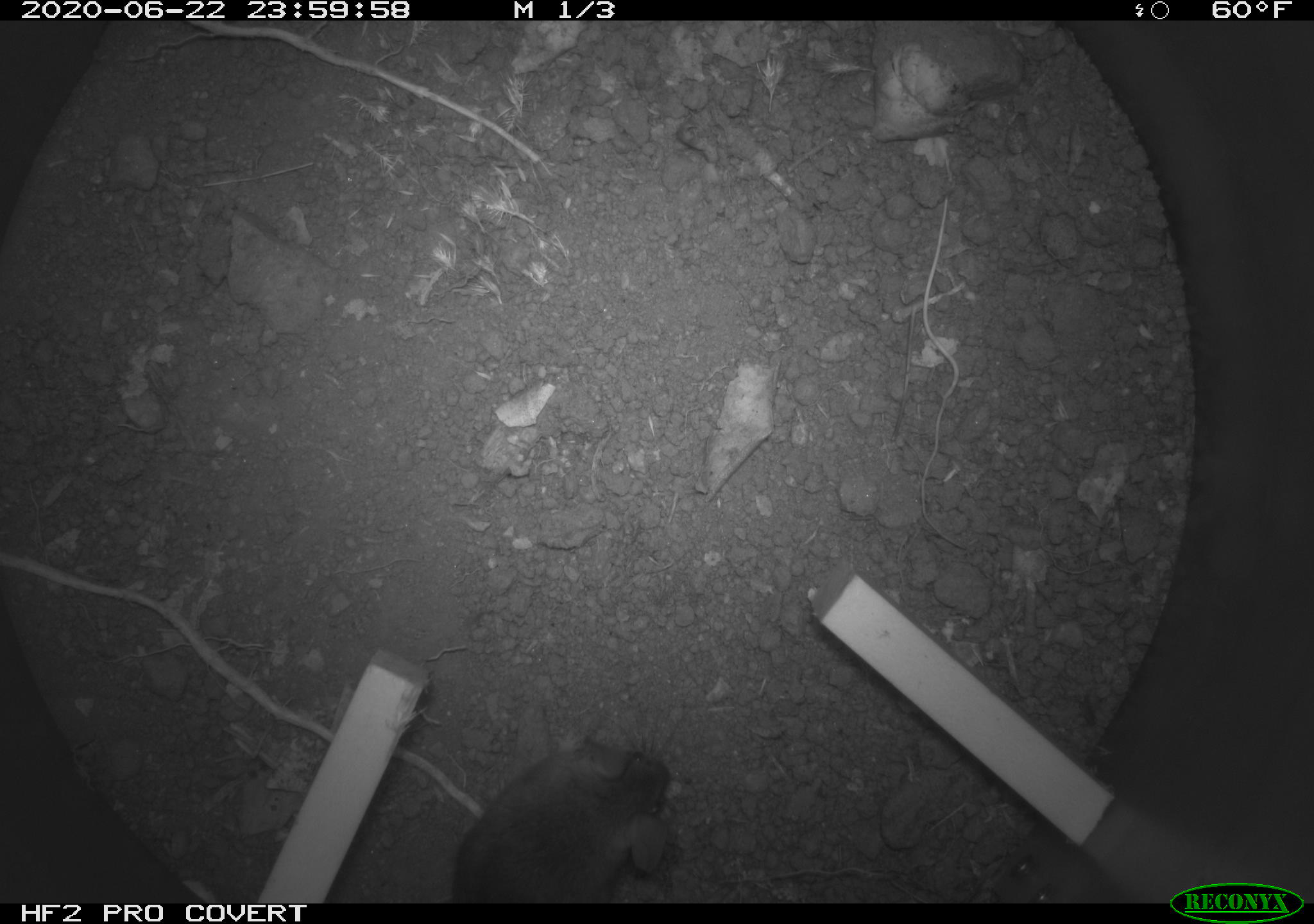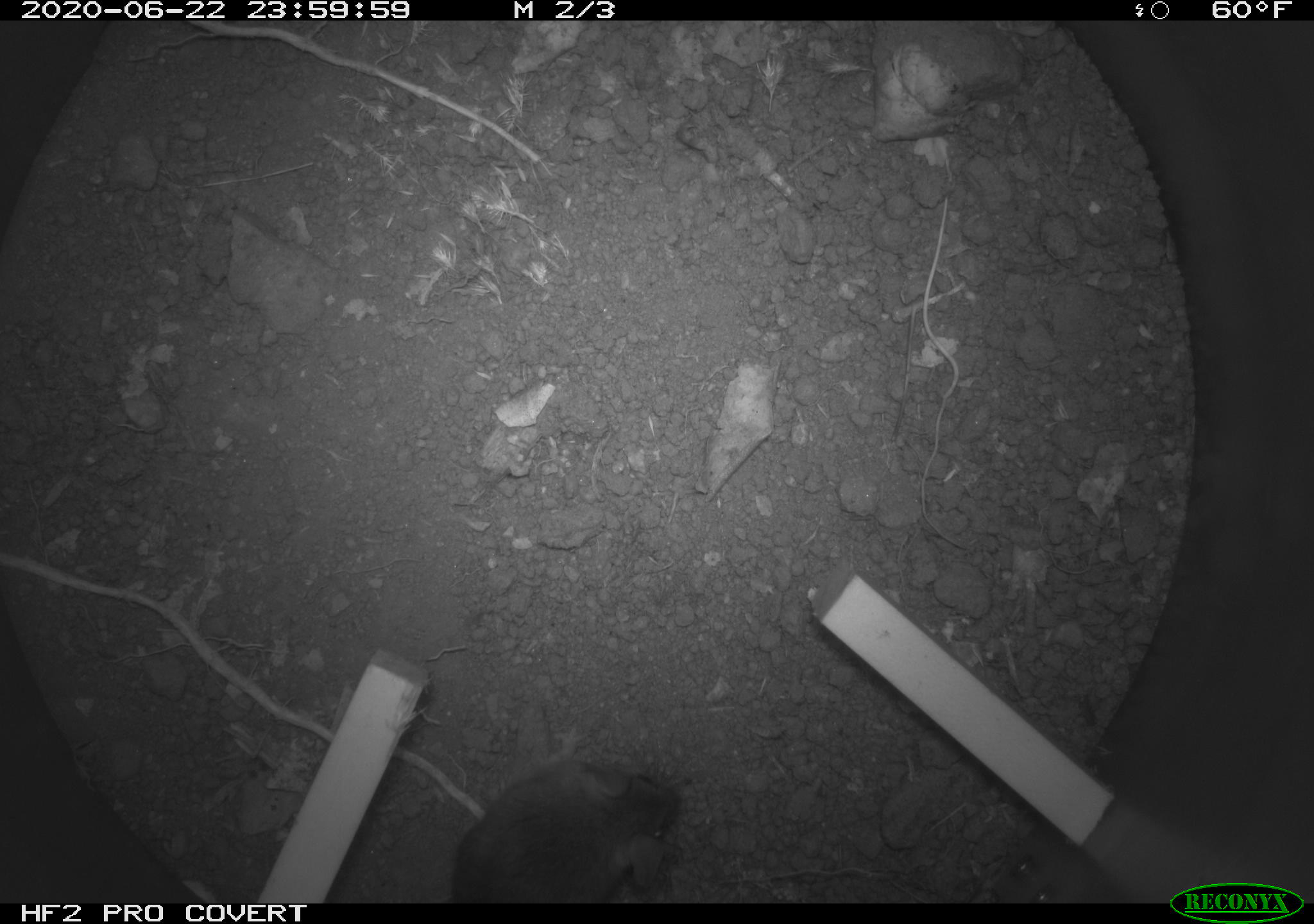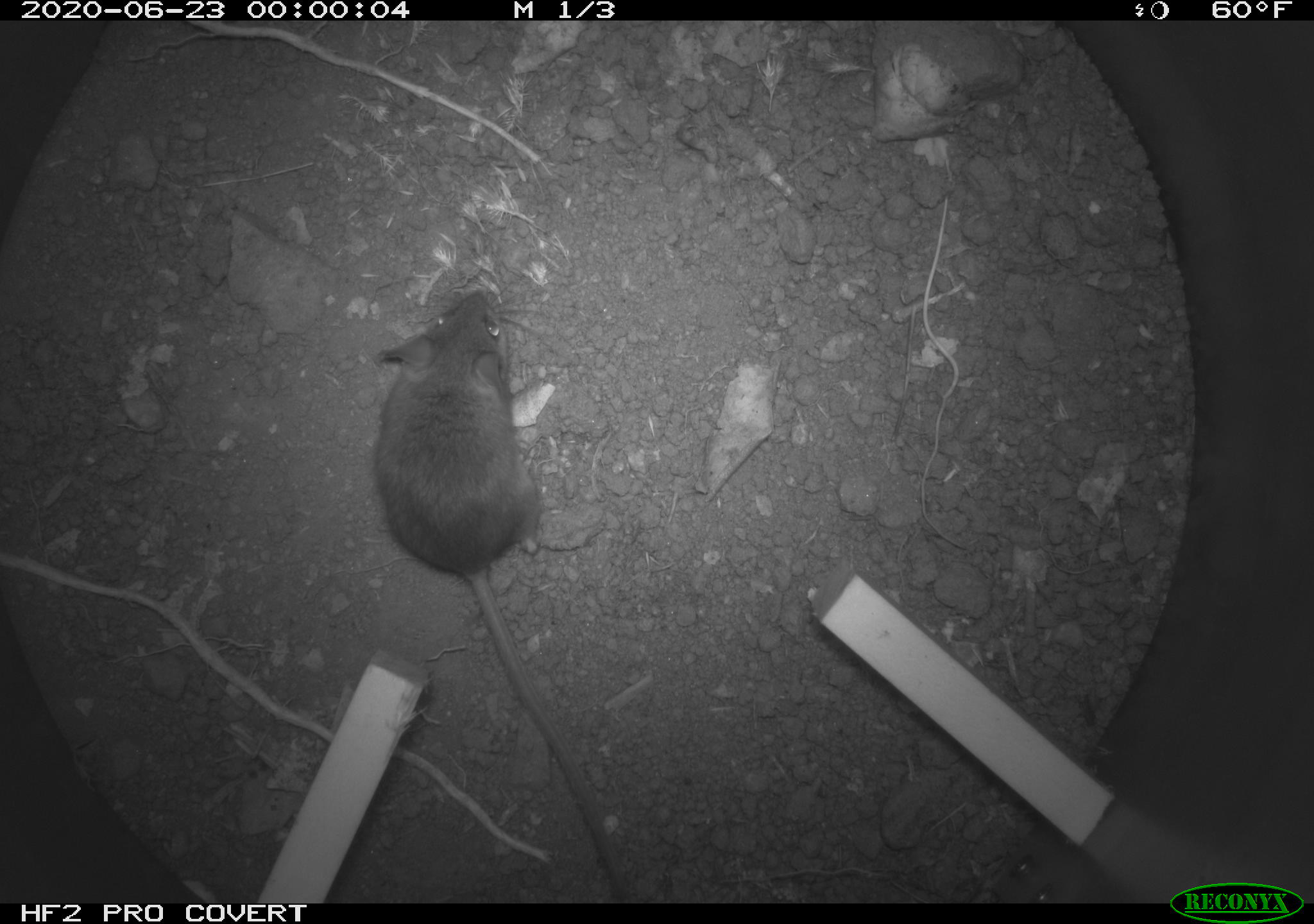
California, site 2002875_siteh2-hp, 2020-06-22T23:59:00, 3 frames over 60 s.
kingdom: Animalia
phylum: Chordata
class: Mammalia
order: Rodentia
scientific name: Rodentia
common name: rodent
Rodent (Rodentia).